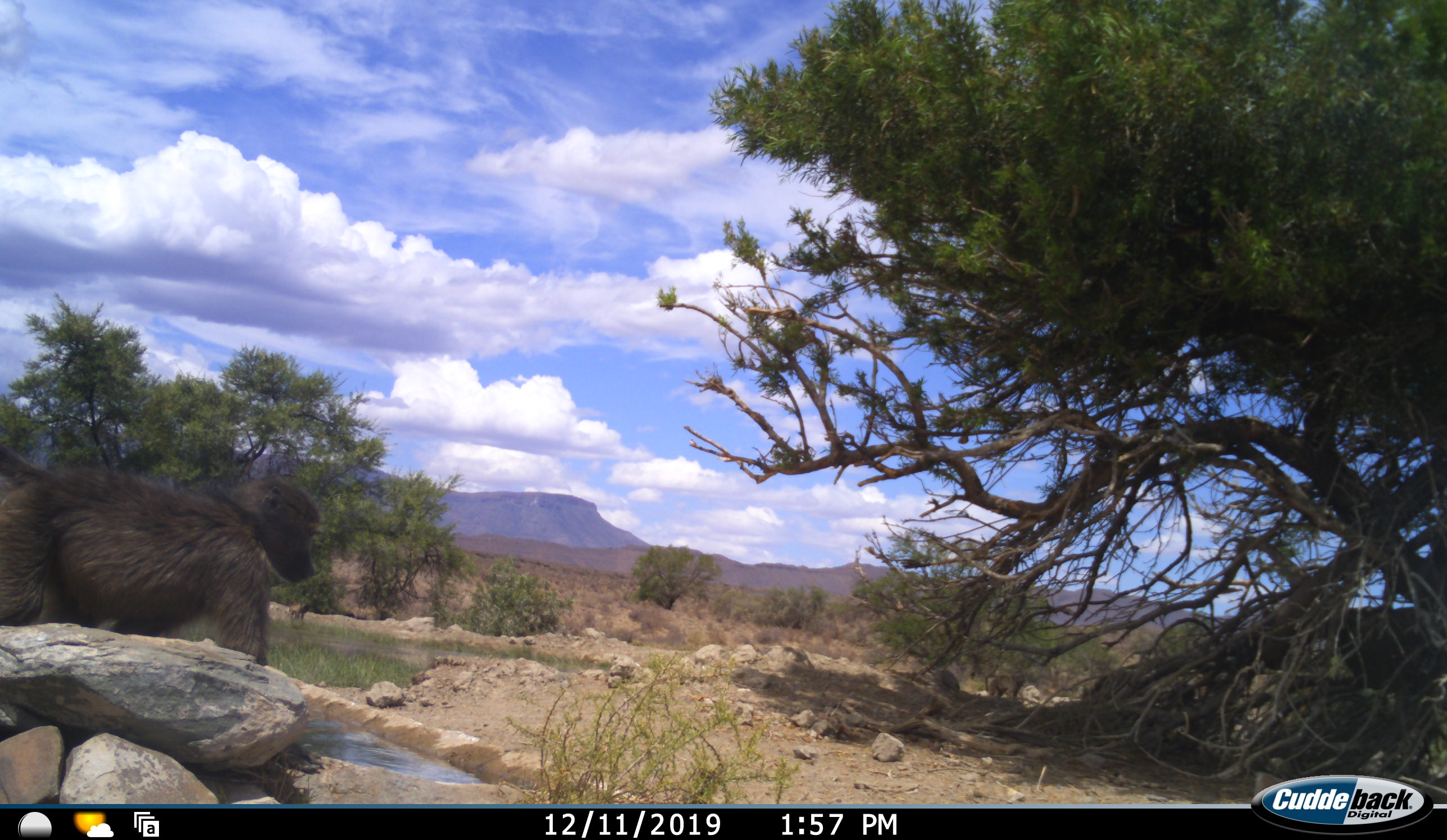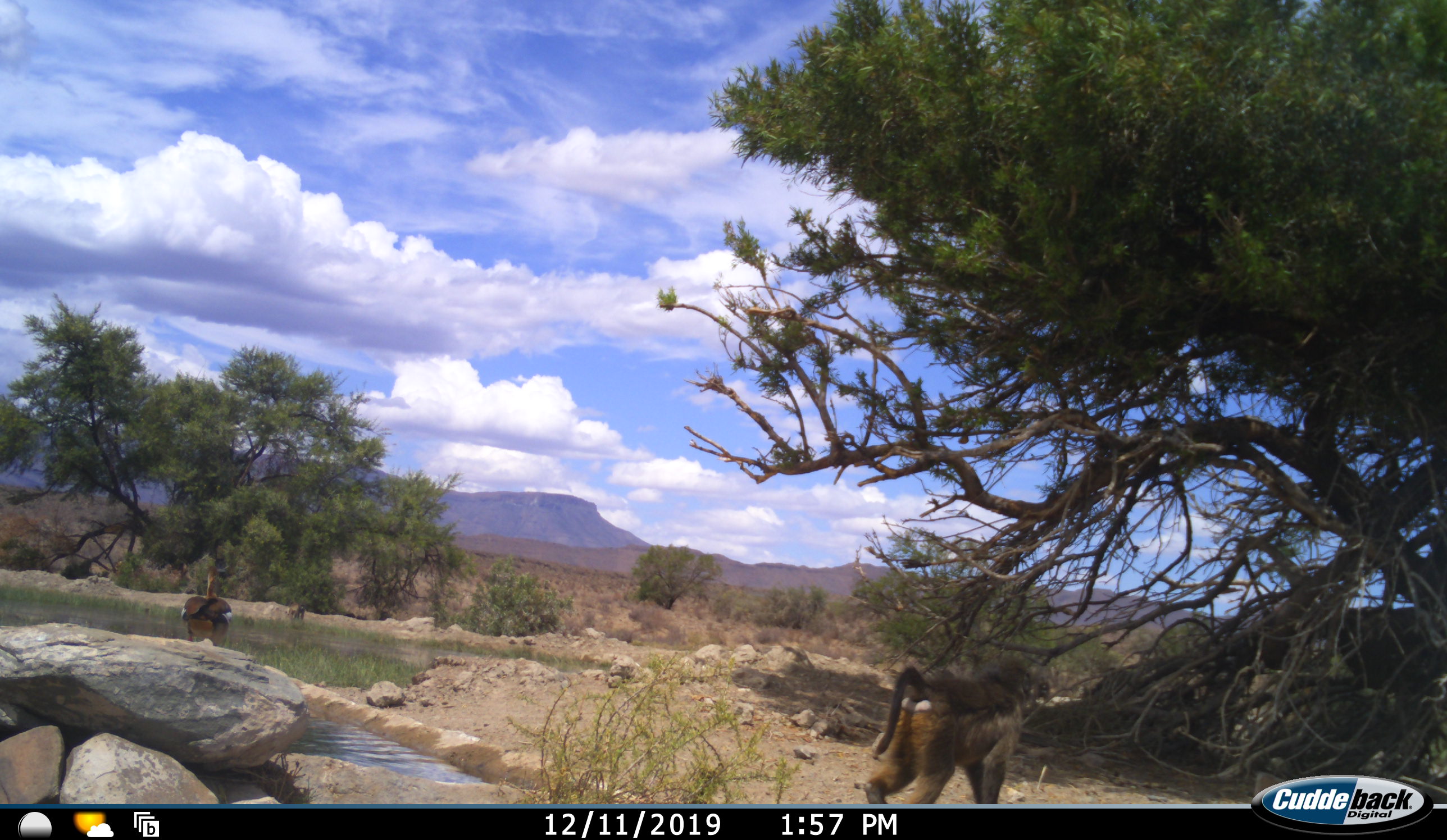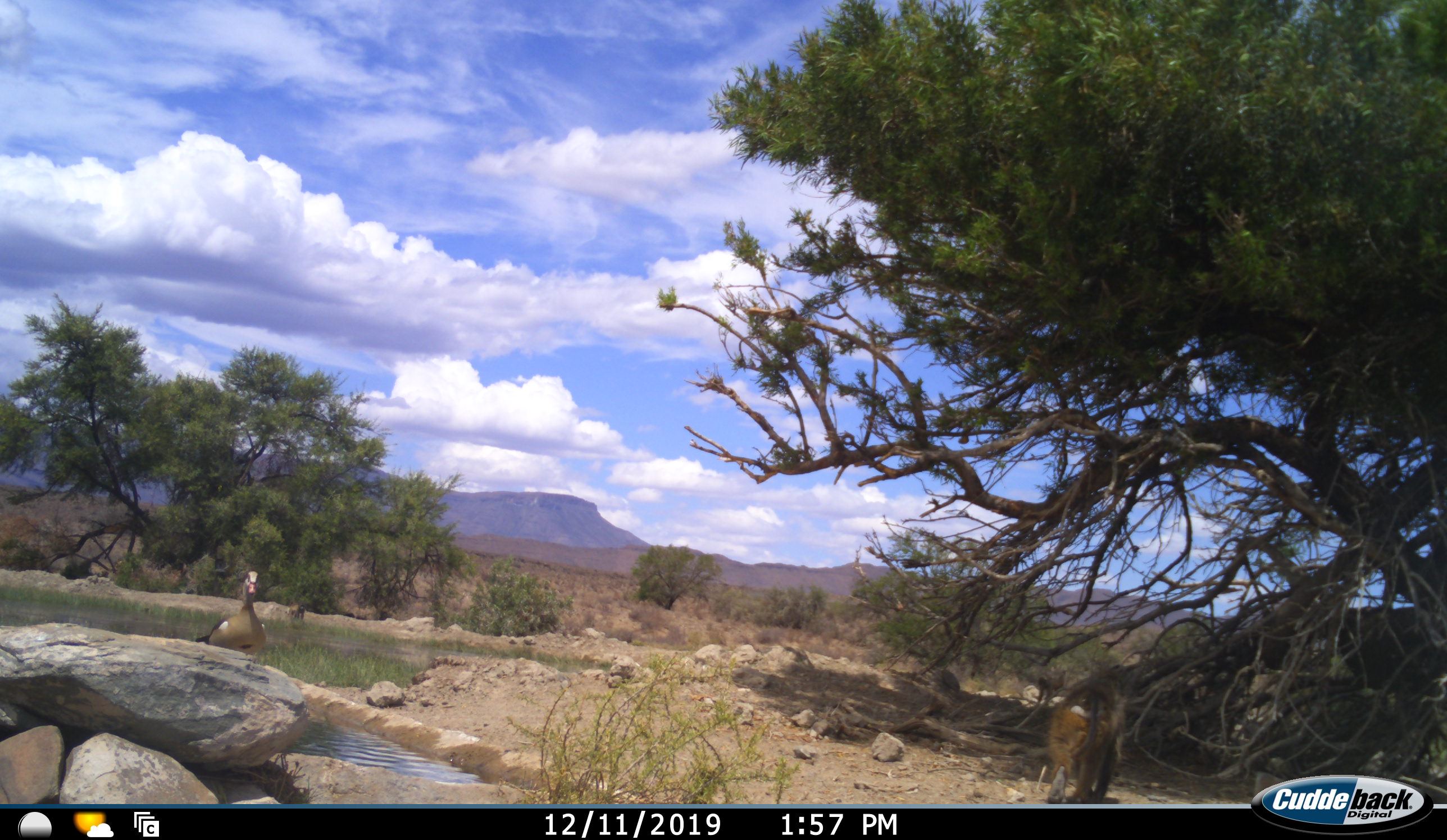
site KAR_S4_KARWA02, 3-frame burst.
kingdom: Animalia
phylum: Chordata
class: Mammalia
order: Primates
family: Cercopithecidae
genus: Papio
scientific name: Papio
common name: baboon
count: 2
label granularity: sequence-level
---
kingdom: Animalia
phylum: Chordata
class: Aves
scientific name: Aves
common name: bird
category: birdother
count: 1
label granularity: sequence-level